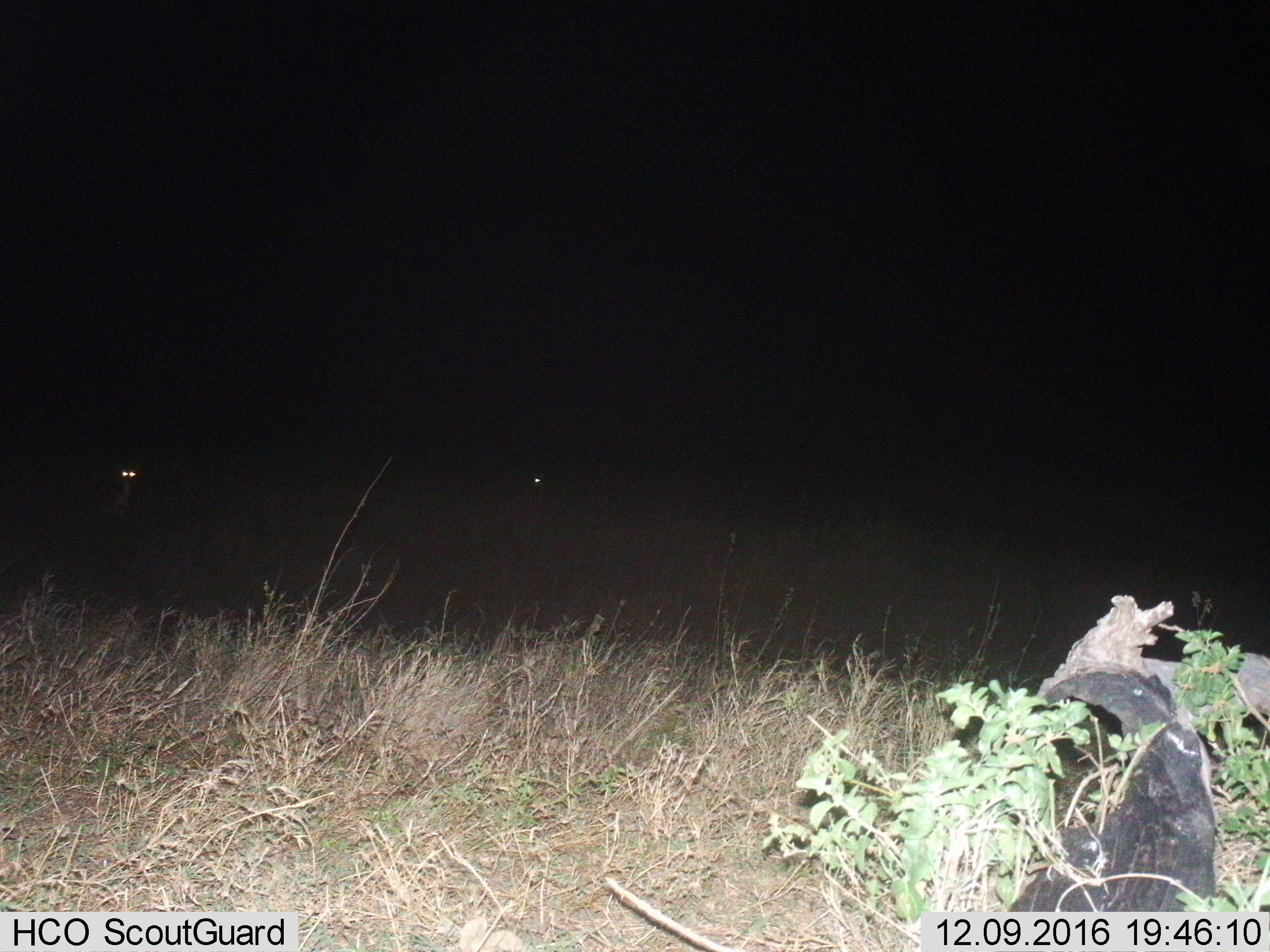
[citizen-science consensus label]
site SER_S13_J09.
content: unidentified animal